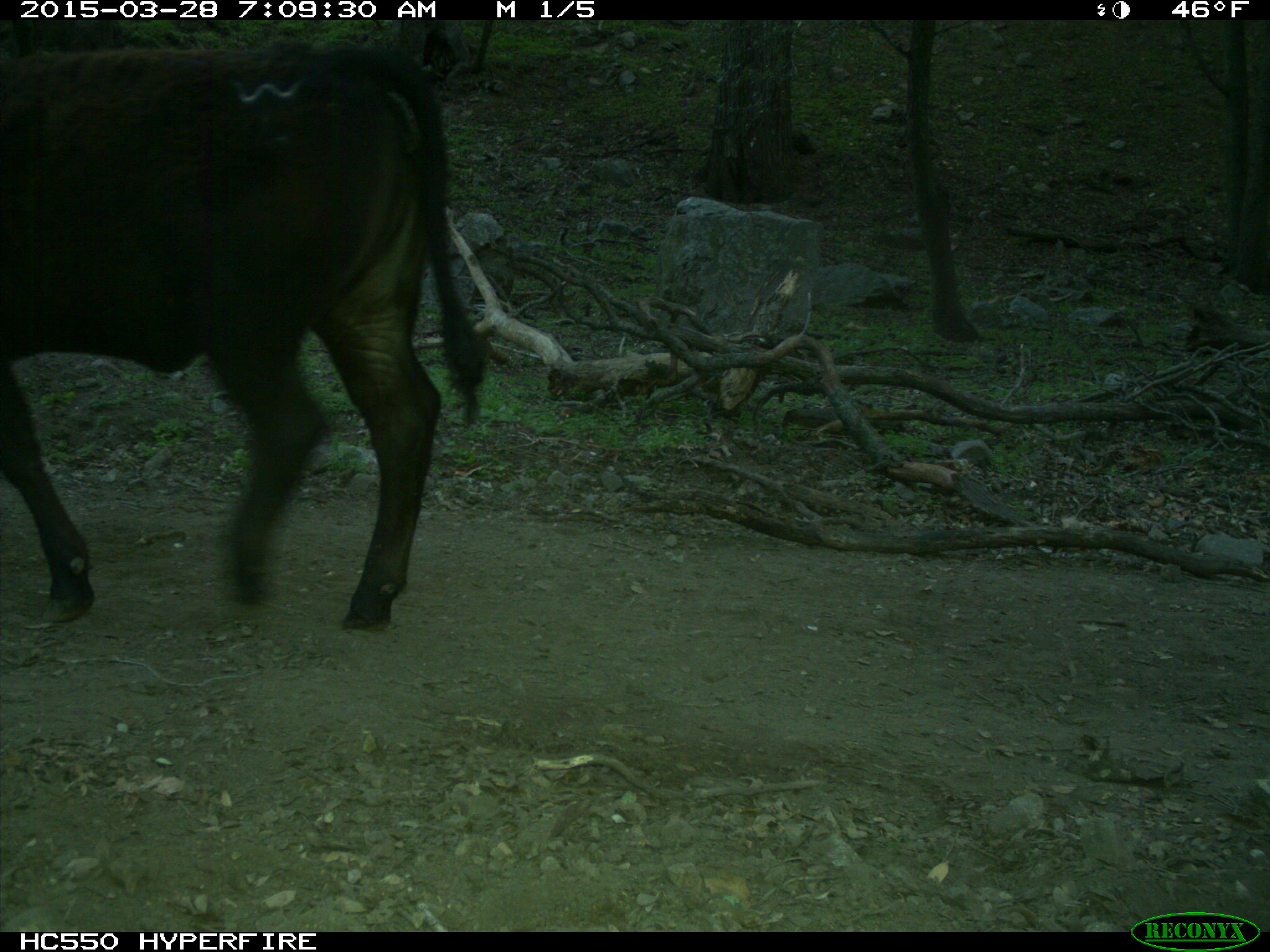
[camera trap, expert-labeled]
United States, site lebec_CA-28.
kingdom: Animalia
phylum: Chordata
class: Mammalia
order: Artiodactyla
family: Bovidae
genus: Bos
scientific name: Bos taurus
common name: domestic cow